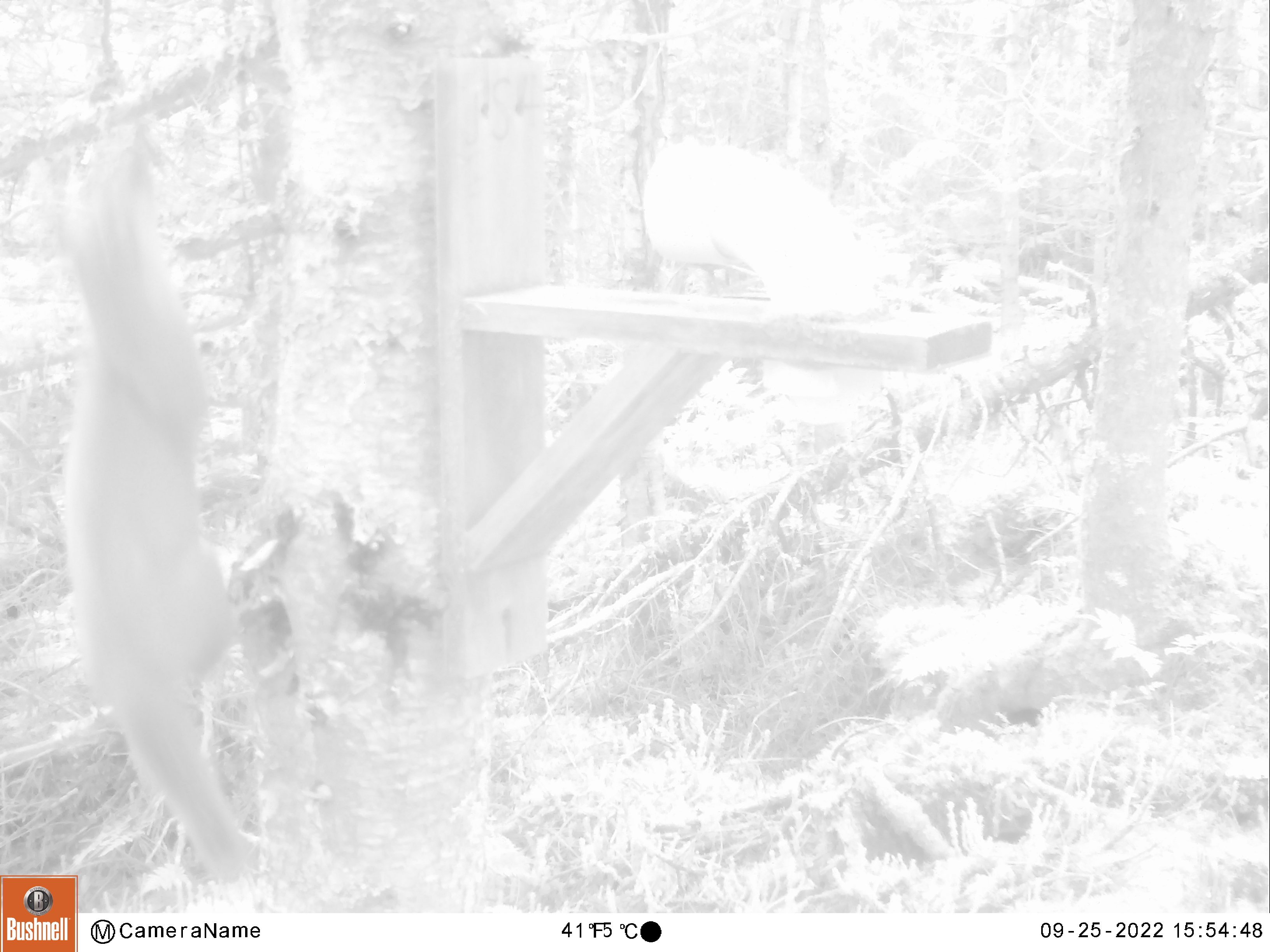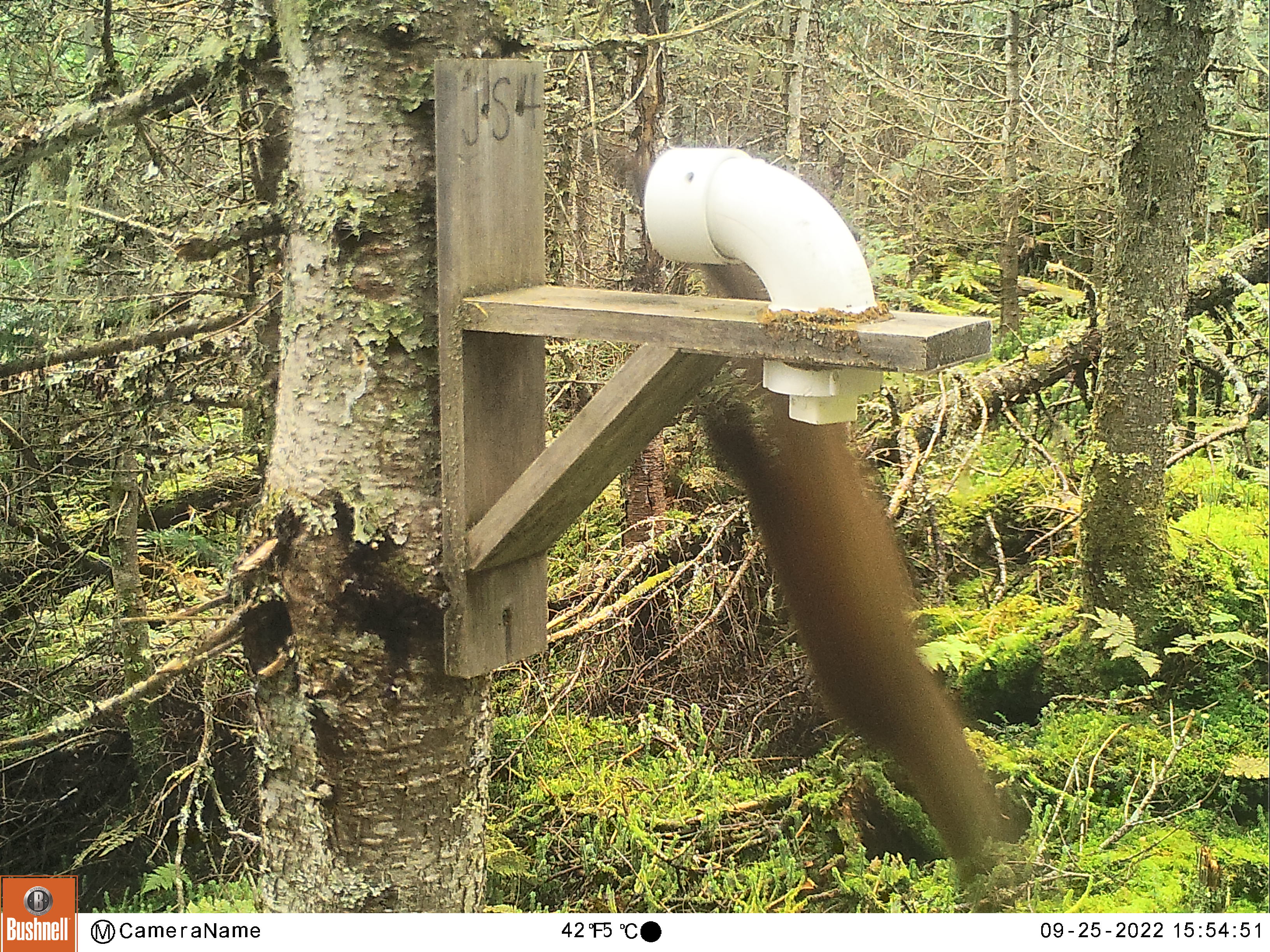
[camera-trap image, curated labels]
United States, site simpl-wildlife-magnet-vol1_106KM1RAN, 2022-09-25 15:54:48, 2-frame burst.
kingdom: Animalia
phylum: Chordata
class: Mammalia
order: Carnivora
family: Mustelidae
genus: Mustela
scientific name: Mustela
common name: weasel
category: weasel sp.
Weasel sp. (weasel) (Mustela).